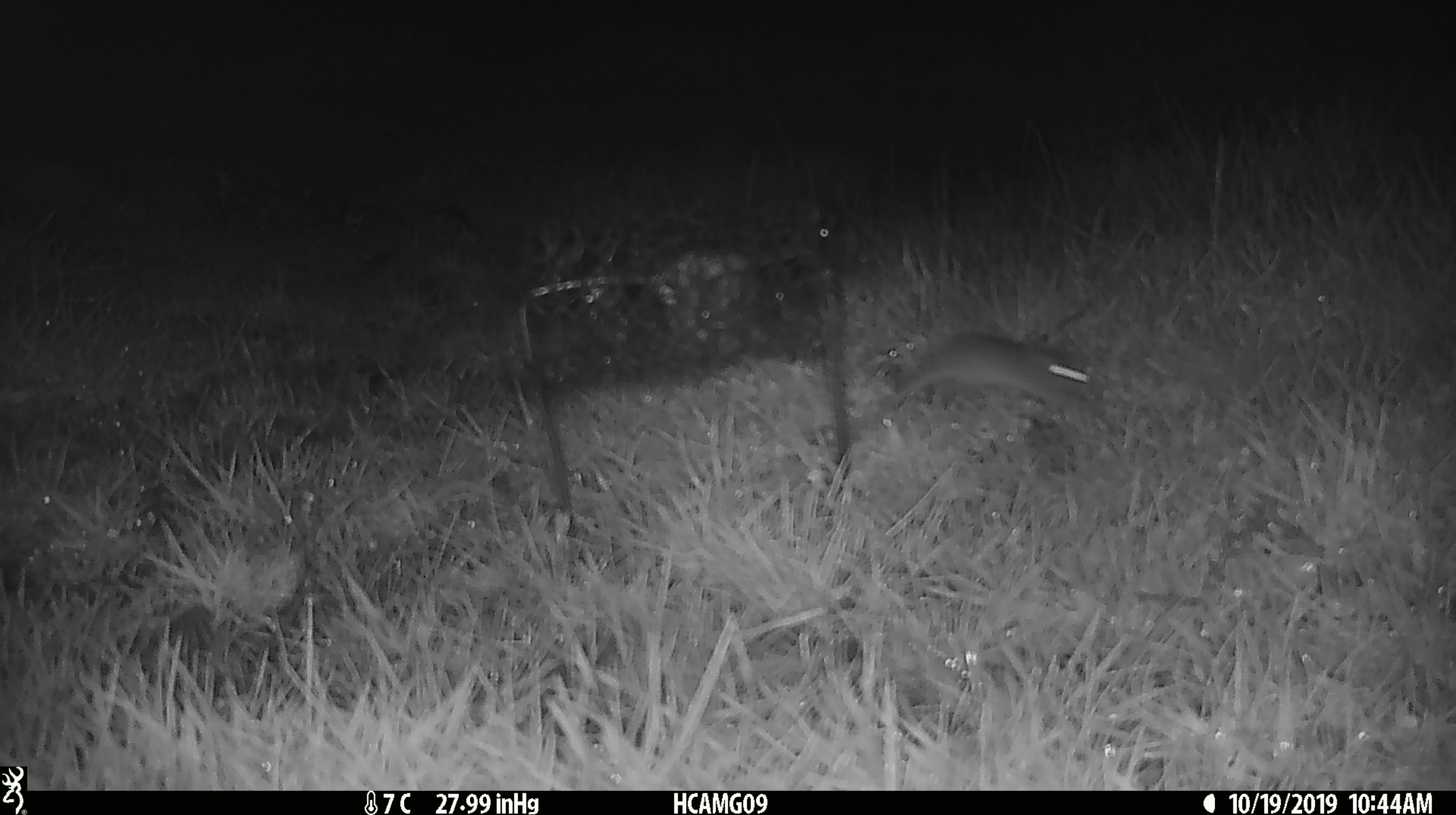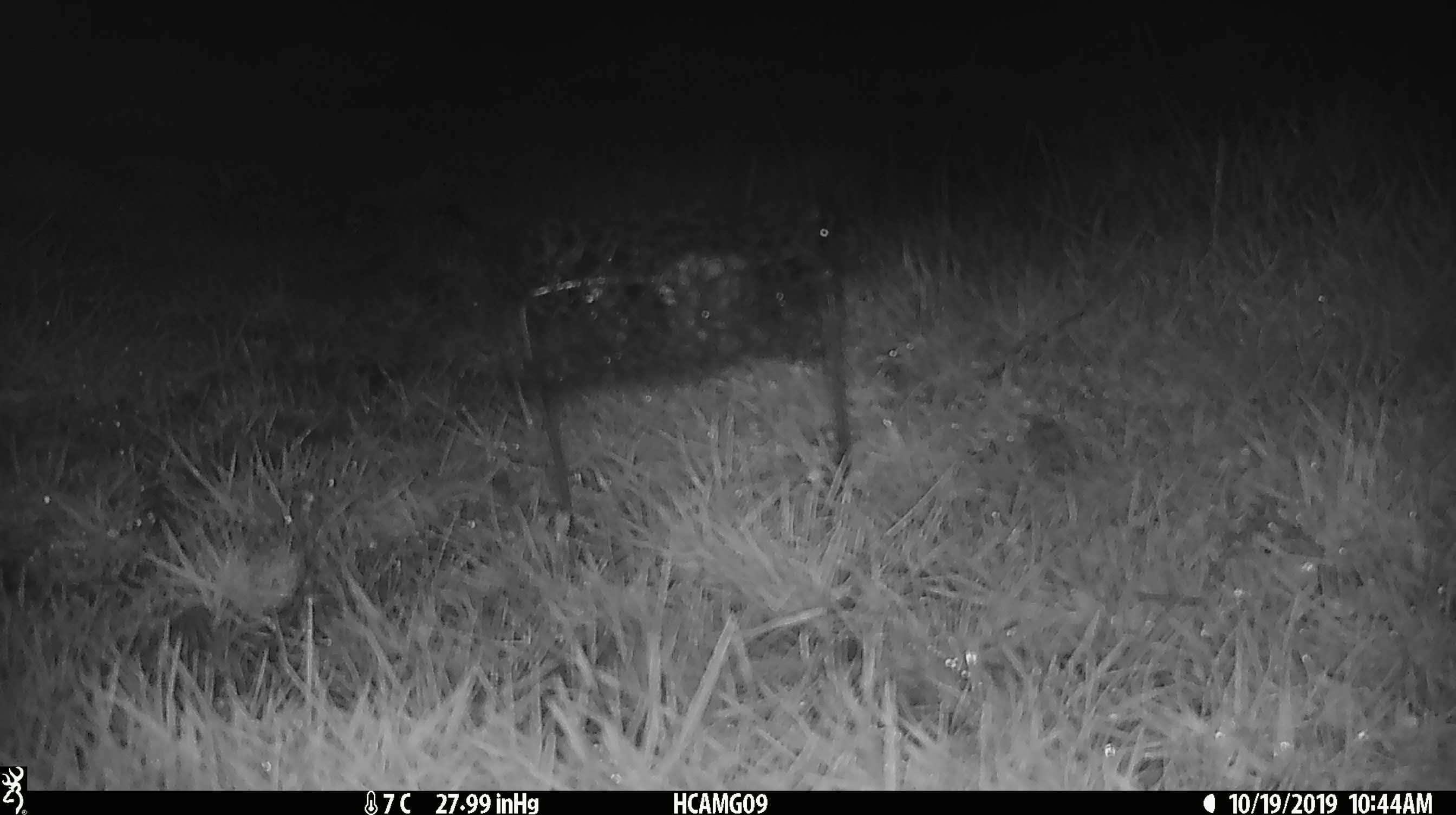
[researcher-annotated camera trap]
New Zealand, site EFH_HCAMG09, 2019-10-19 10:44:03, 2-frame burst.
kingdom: Animalia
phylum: Chordata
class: Mammalia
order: Rodentia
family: Muridae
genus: Mus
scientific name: Mus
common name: mouse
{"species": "mouse (Mus)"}